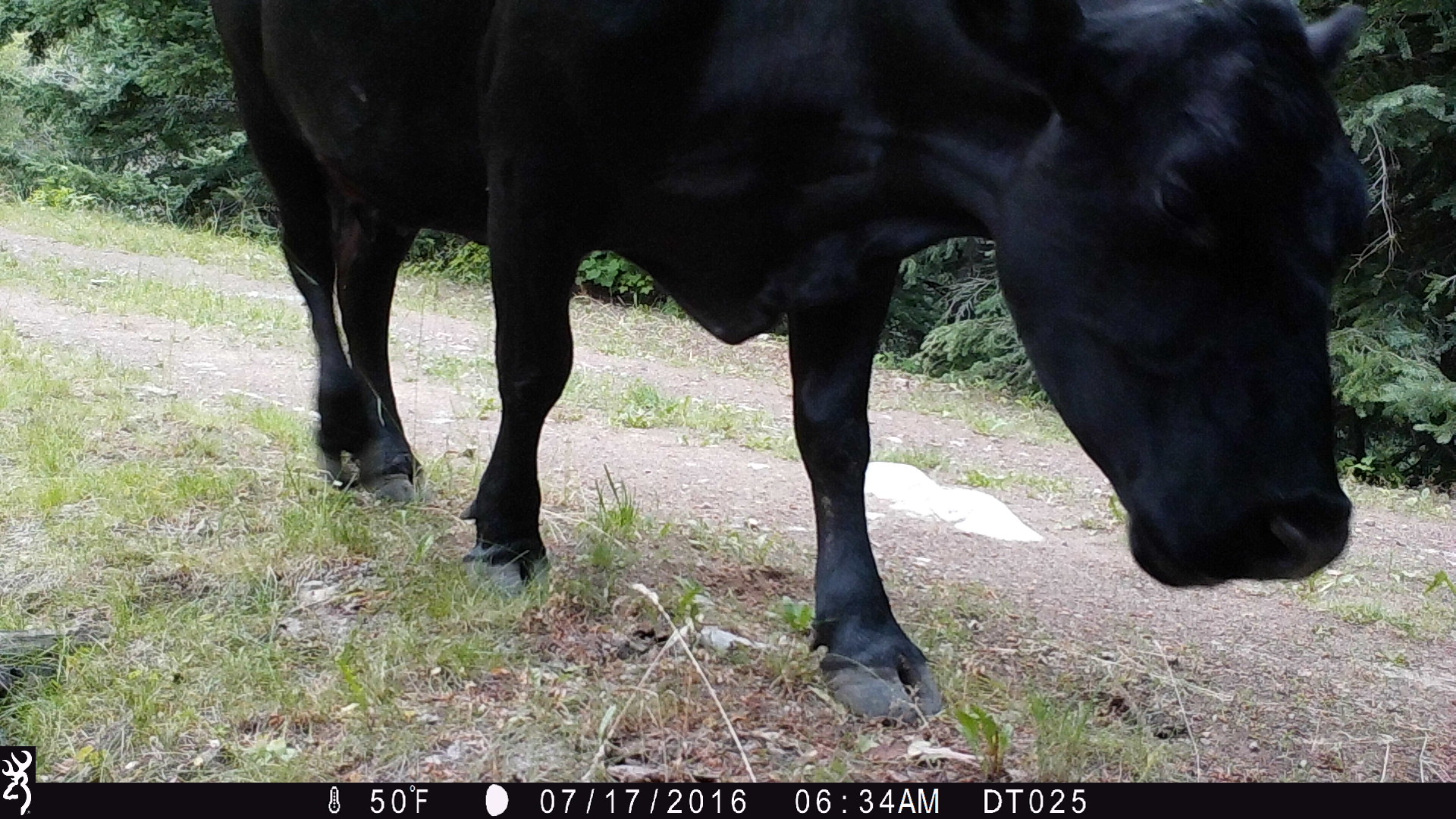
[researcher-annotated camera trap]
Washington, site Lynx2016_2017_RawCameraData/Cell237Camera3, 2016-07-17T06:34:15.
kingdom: Animalia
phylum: Chordata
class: Mammalia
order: Artiodactyla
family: Bovidae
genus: Bos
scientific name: Bos taurus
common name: domestic cattle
Domestic cattle (Bos taurus). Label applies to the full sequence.